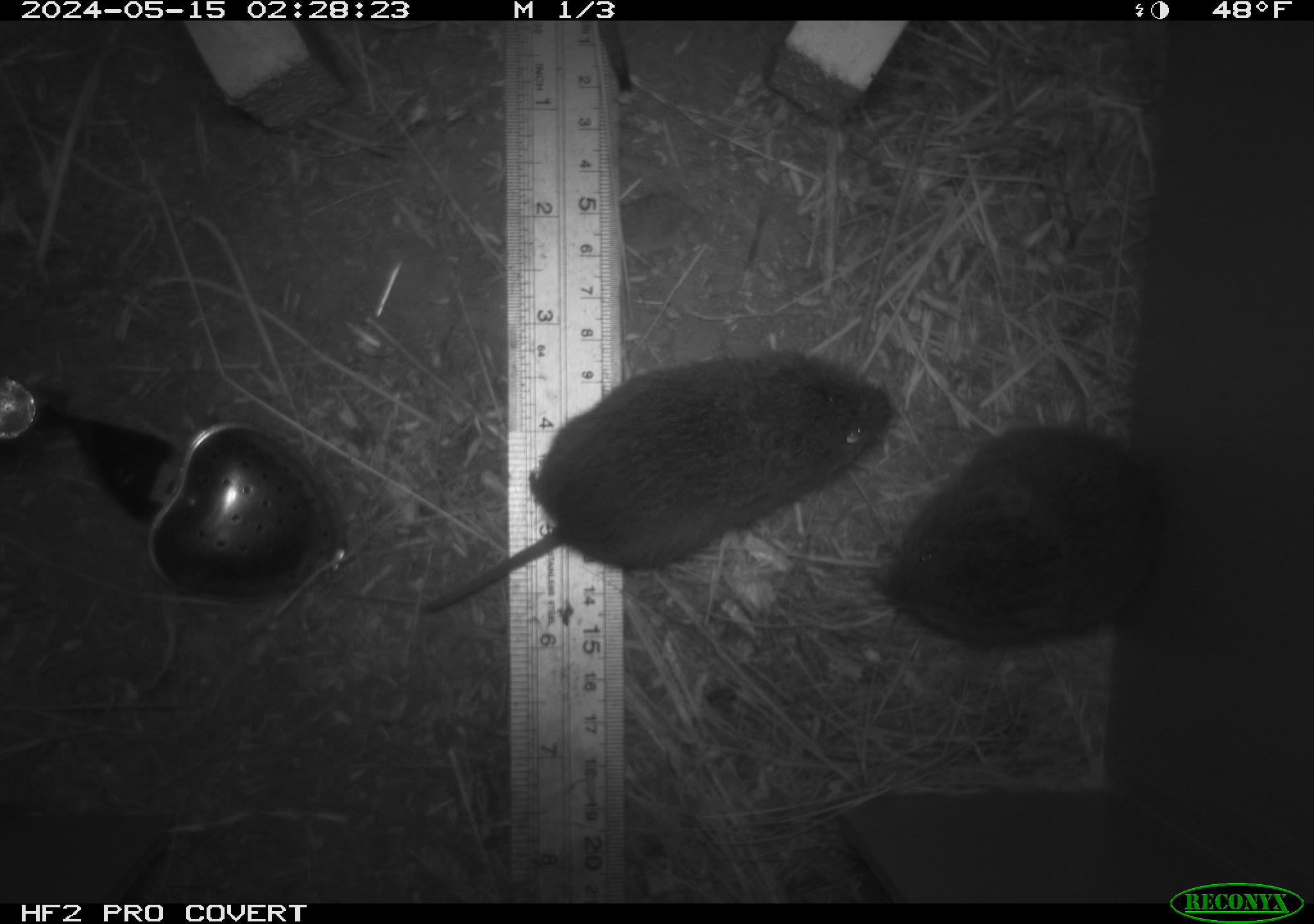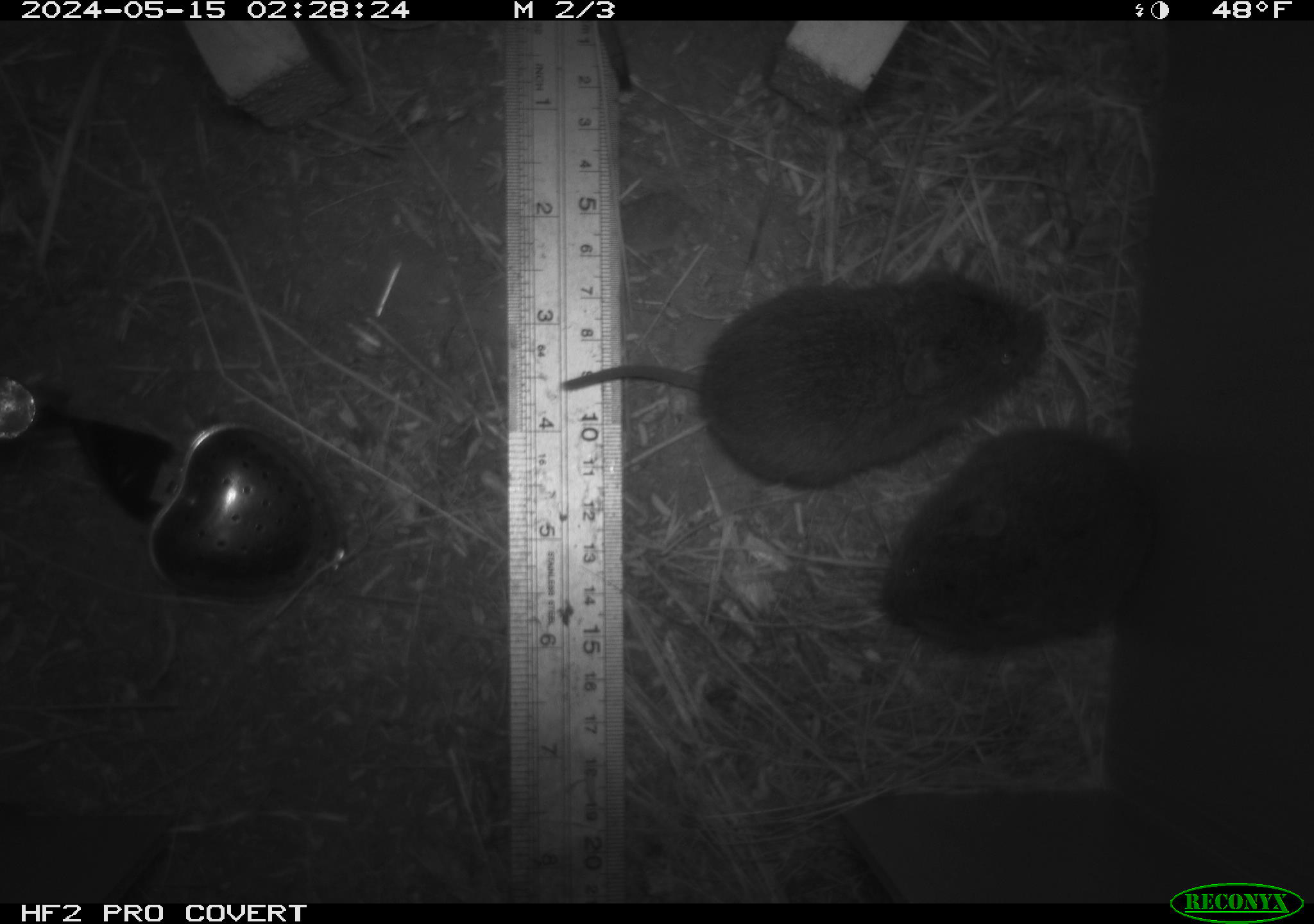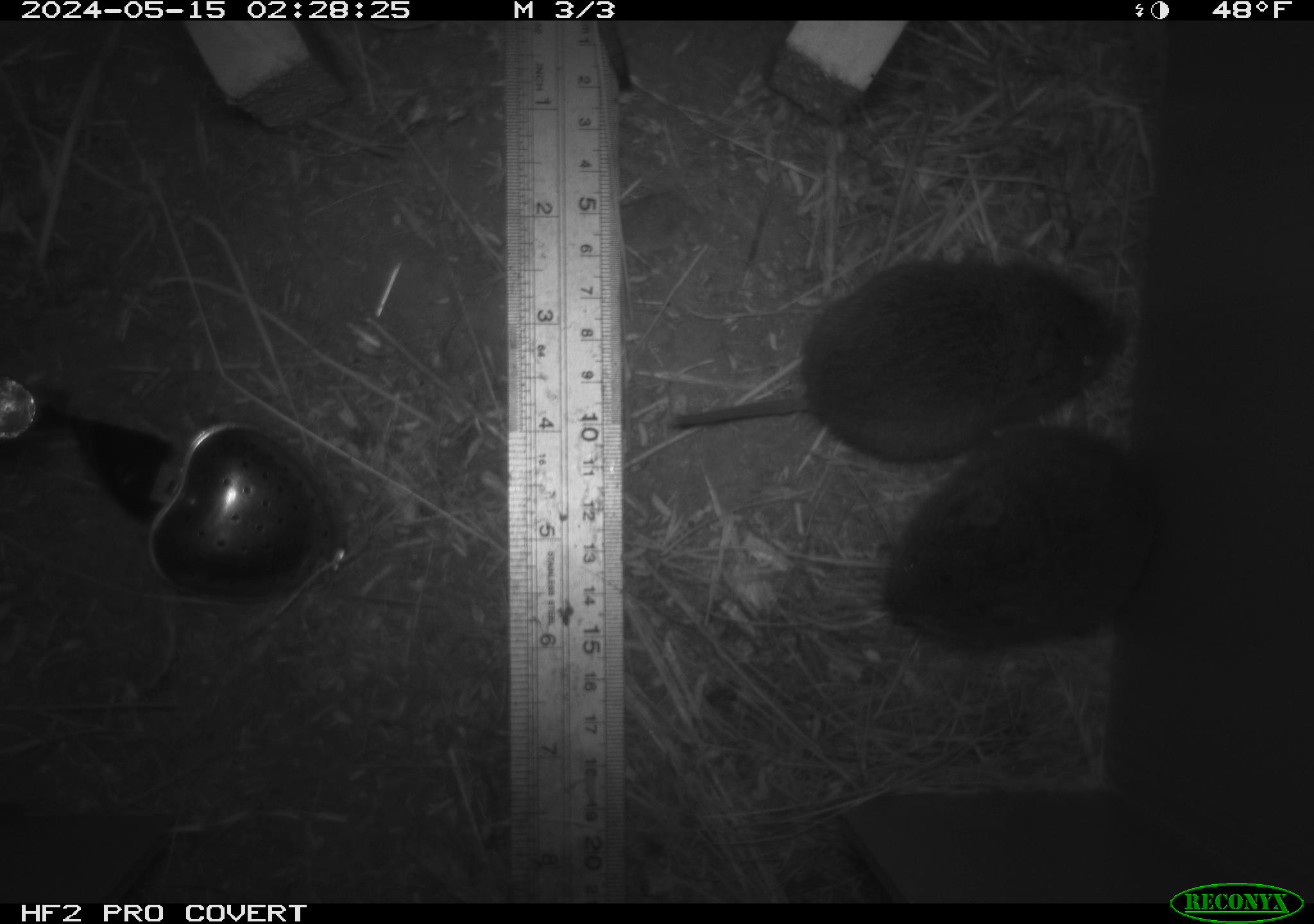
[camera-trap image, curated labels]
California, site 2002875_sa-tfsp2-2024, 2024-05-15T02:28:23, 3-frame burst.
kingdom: Animalia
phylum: Chordata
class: Mammalia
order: Rodentia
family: Cricetidae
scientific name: Arvicolinae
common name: voles, lemmings, and muskrats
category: arvicolinae subfamily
Arvicolinae subfamily (voles, lemmings, and muskrats) (Arvicolinae).